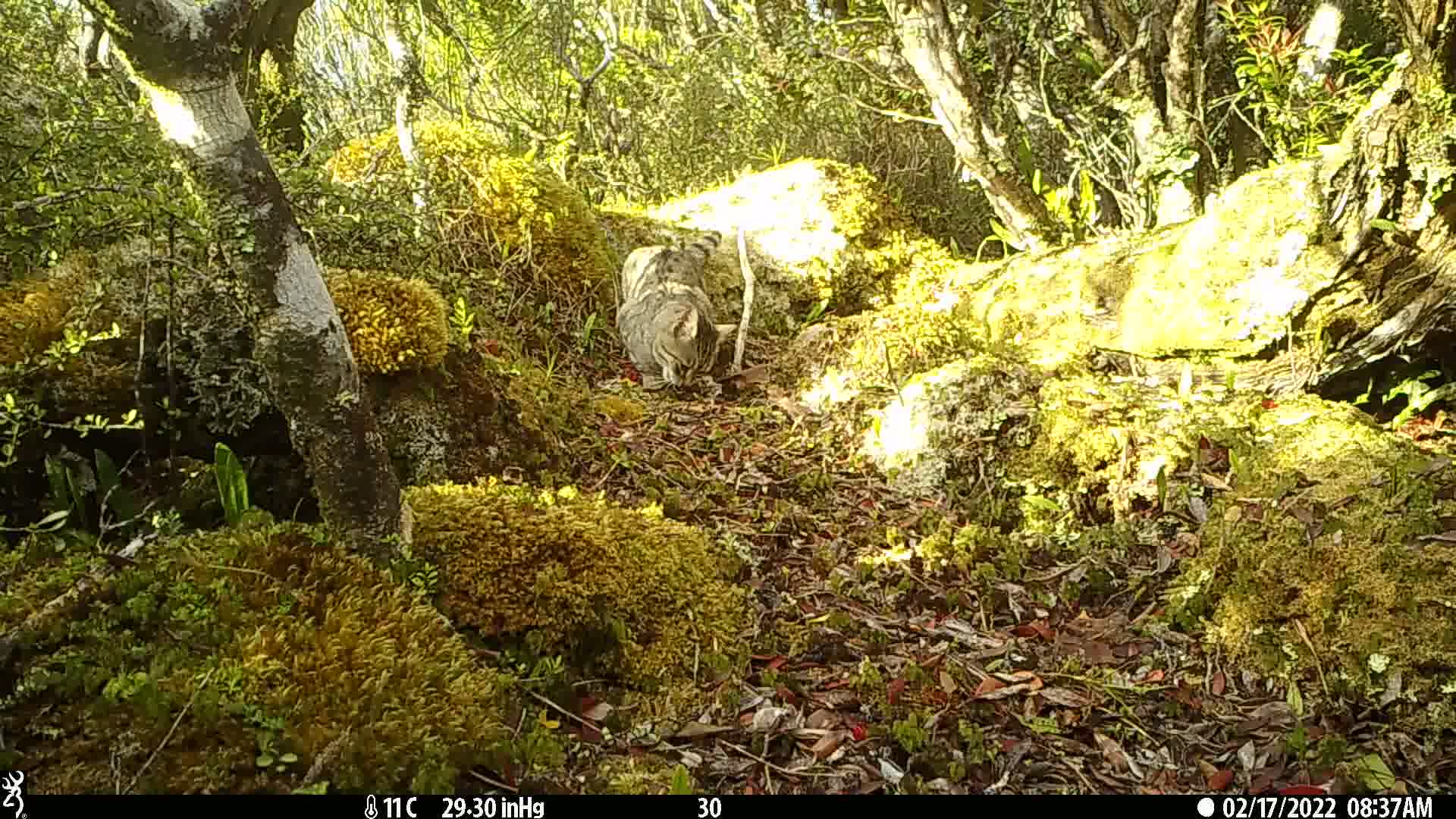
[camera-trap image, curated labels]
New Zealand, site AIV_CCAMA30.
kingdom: Animalia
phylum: Chordata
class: Mammalia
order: Carnivora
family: Felidae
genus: Felis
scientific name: Felis catus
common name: domestic cat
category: cat